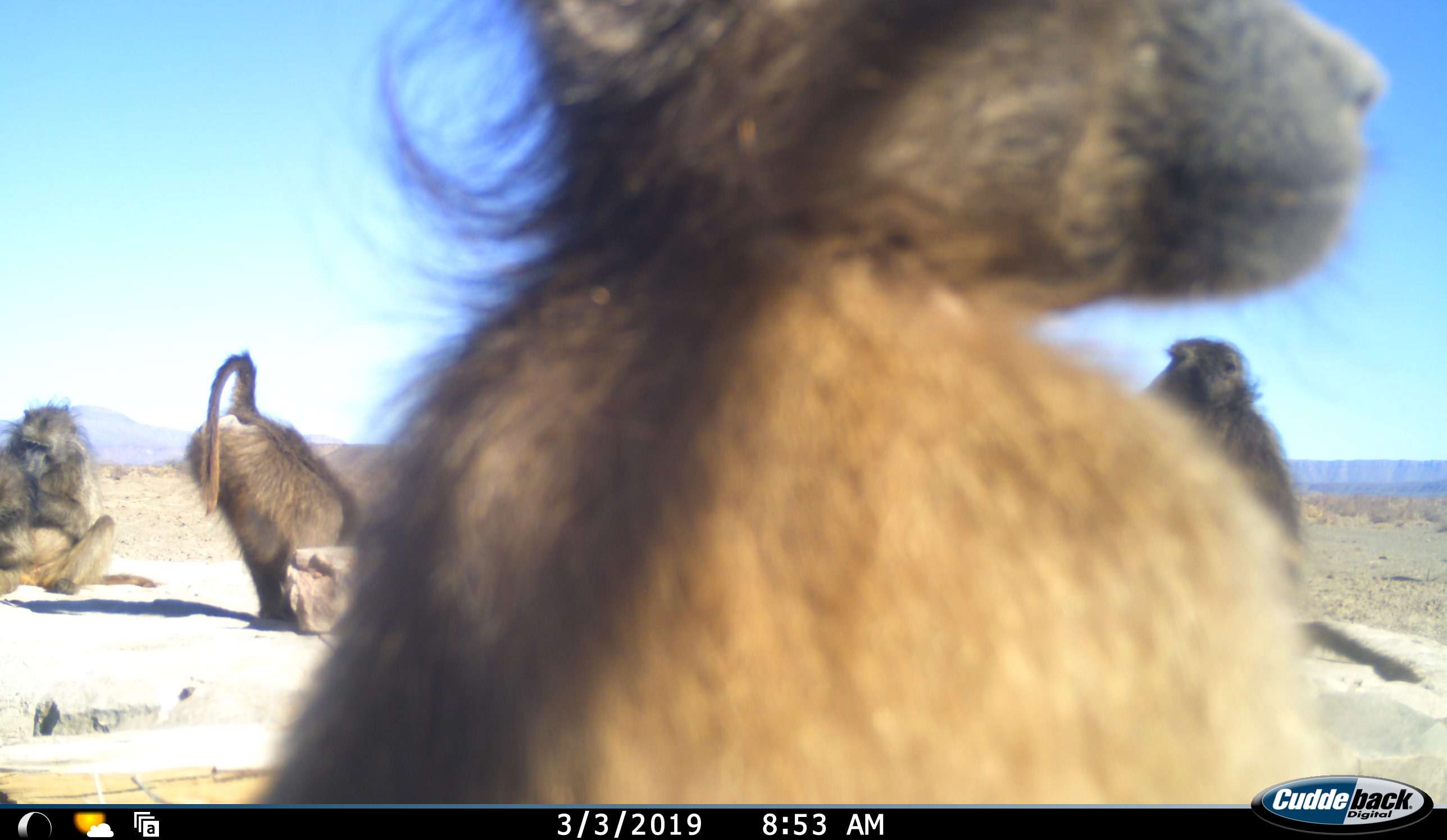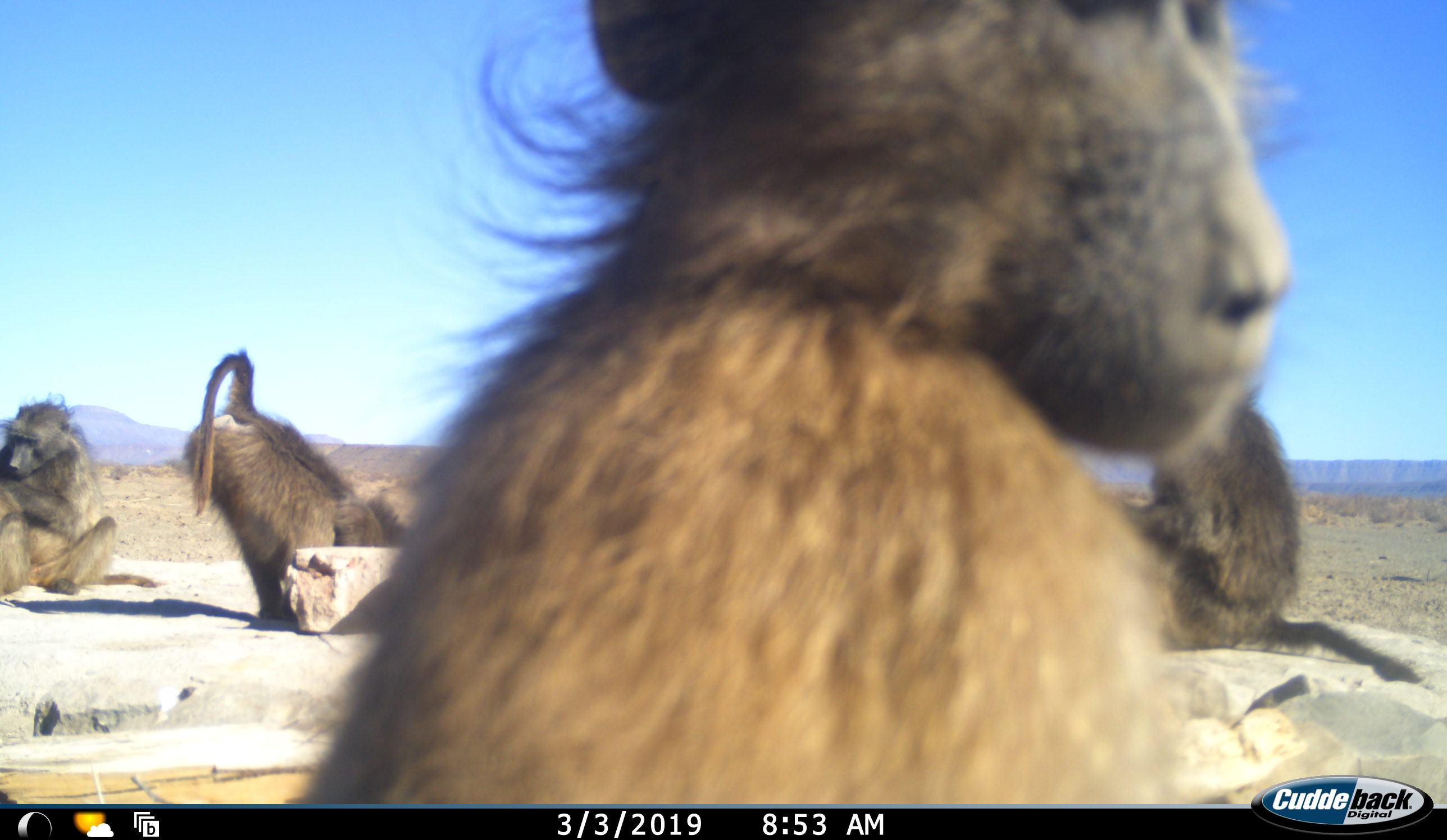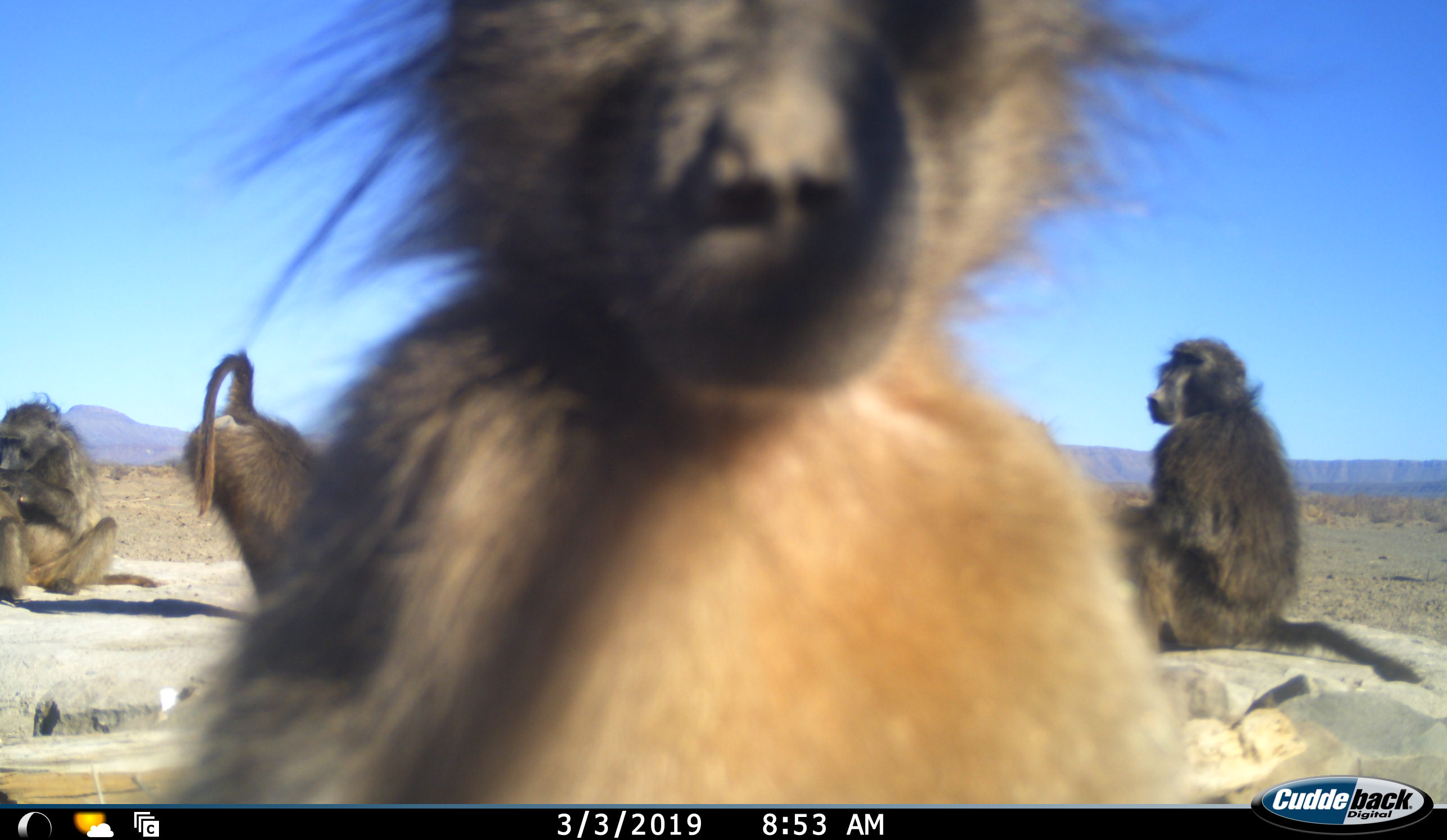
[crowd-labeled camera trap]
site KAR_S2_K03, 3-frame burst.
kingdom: Animalia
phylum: Chordata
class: Mammalia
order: Primates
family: Cercopithecidae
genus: Papio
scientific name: Papio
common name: baboon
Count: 4.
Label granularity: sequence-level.